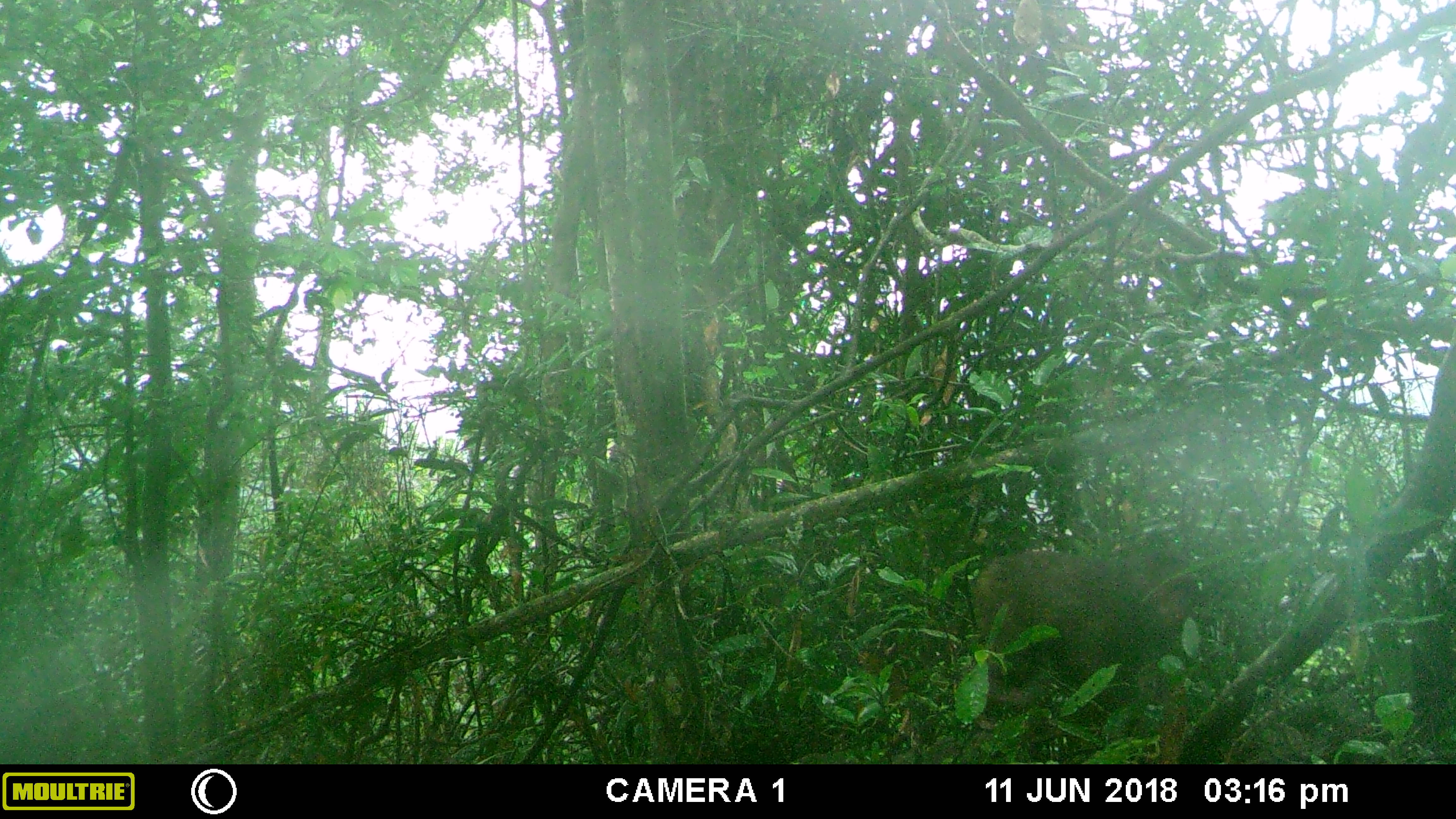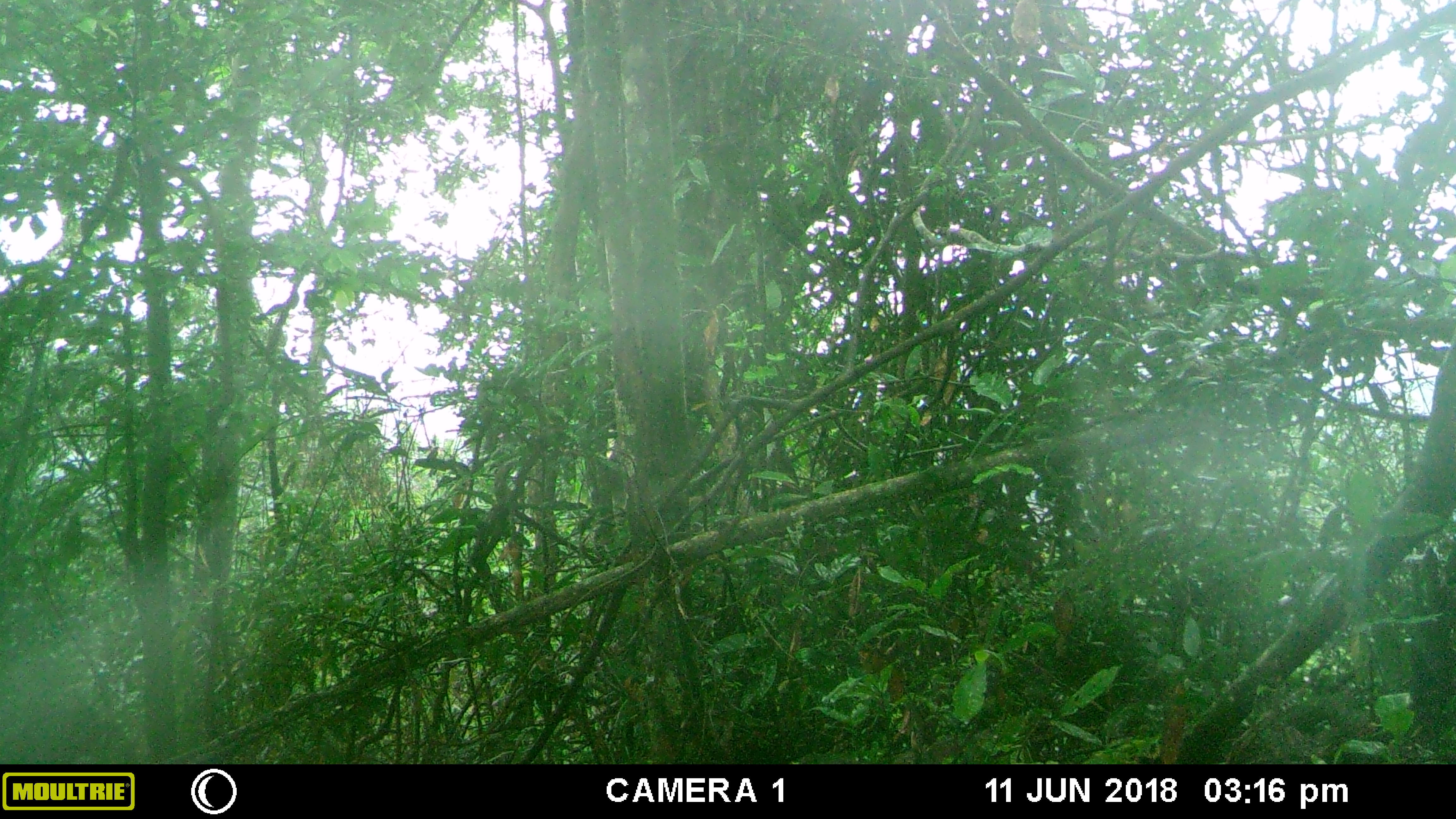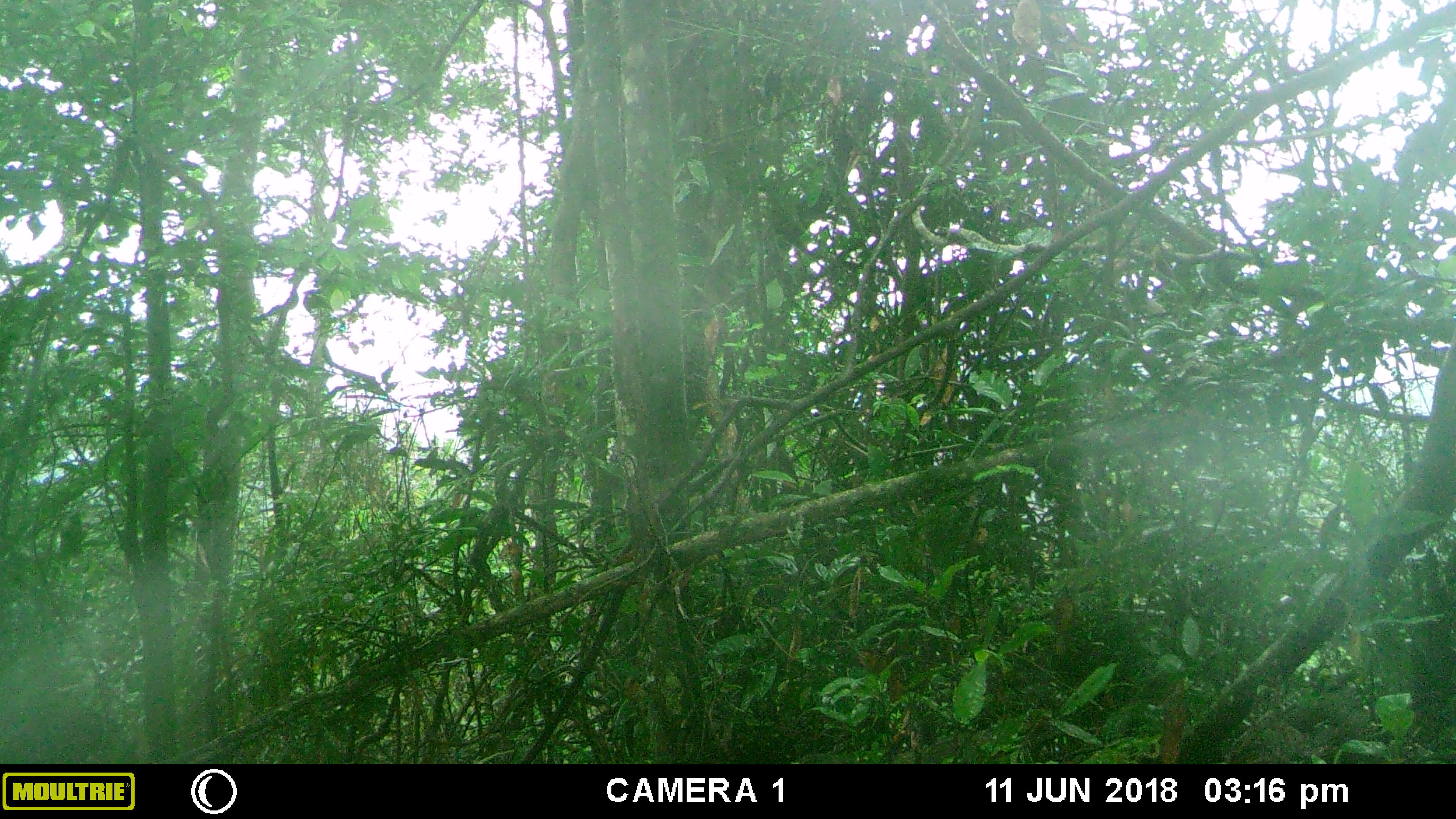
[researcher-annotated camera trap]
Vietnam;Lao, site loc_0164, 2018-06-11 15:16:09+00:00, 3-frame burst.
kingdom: Animalia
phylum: Chordata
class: Mammalia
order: Primates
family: Cercopithecidae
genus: Macaca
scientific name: Macaca arctoides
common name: stump-tailed macaque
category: stump tailed macaque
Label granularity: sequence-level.